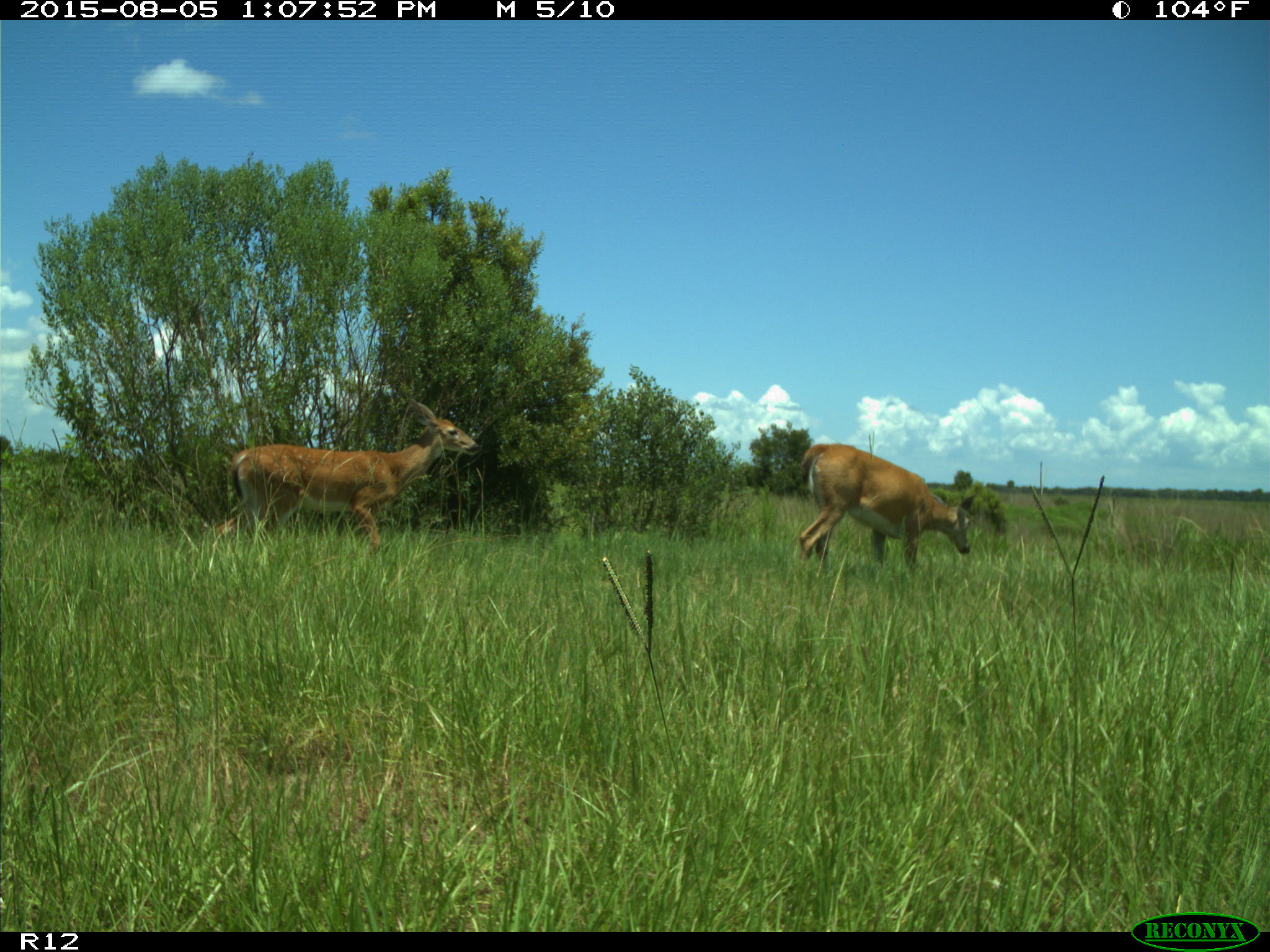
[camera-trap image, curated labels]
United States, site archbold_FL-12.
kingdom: Animalia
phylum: Chordata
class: Mammalia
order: Artiodactyla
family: Cervidae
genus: Odocoileus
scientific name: Odocoileus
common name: deer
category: unidentified deer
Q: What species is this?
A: Unidentified deer (deer) (Odocoileus).